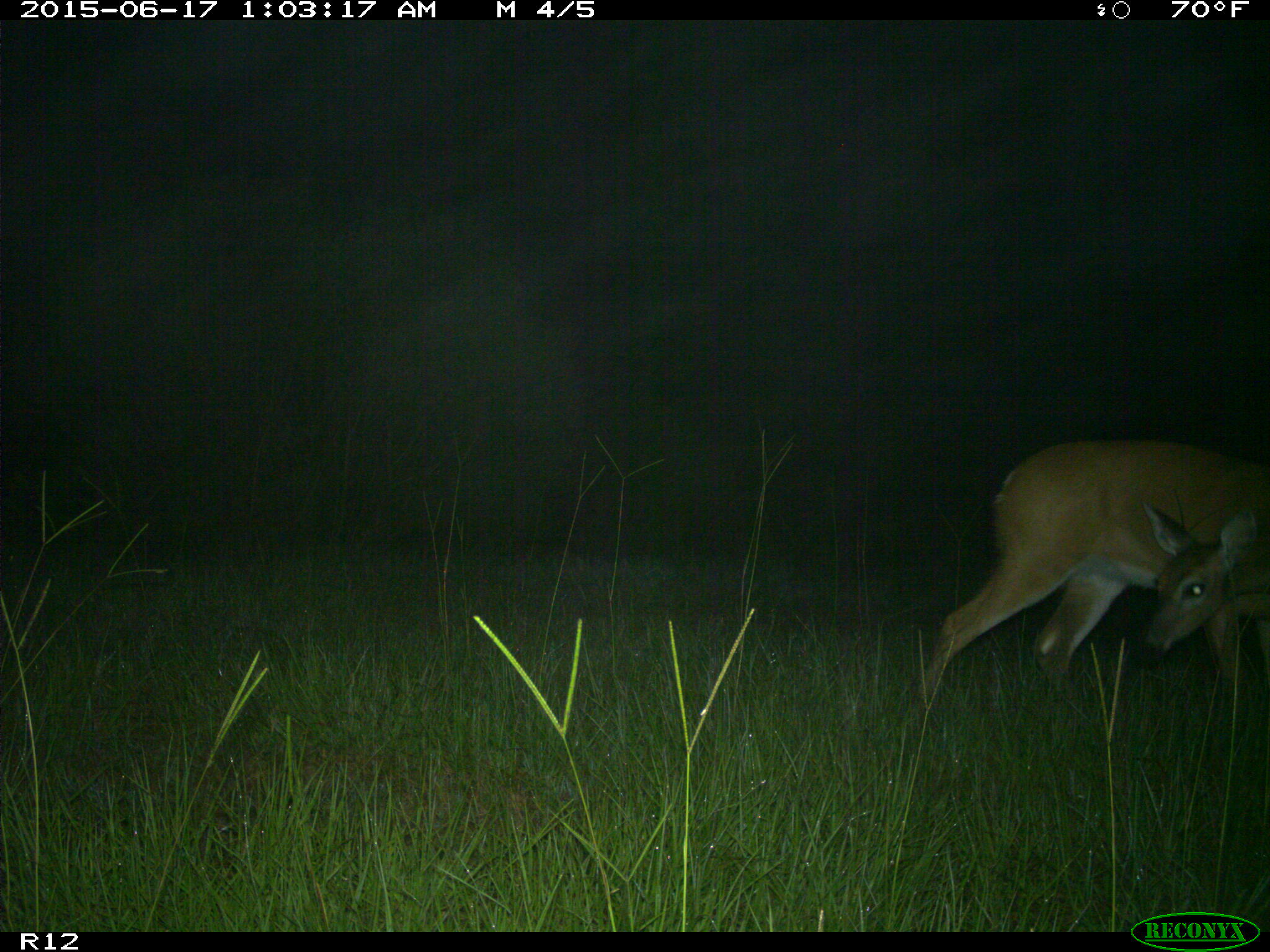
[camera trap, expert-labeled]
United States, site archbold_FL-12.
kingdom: Animalia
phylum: Chordata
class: Mammalia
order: Artiodactyla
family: Cervidae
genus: Odocoileus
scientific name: Odocoileus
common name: deer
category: unidentified deer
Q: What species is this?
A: Unidentified deer (deer) (Odocoileus).